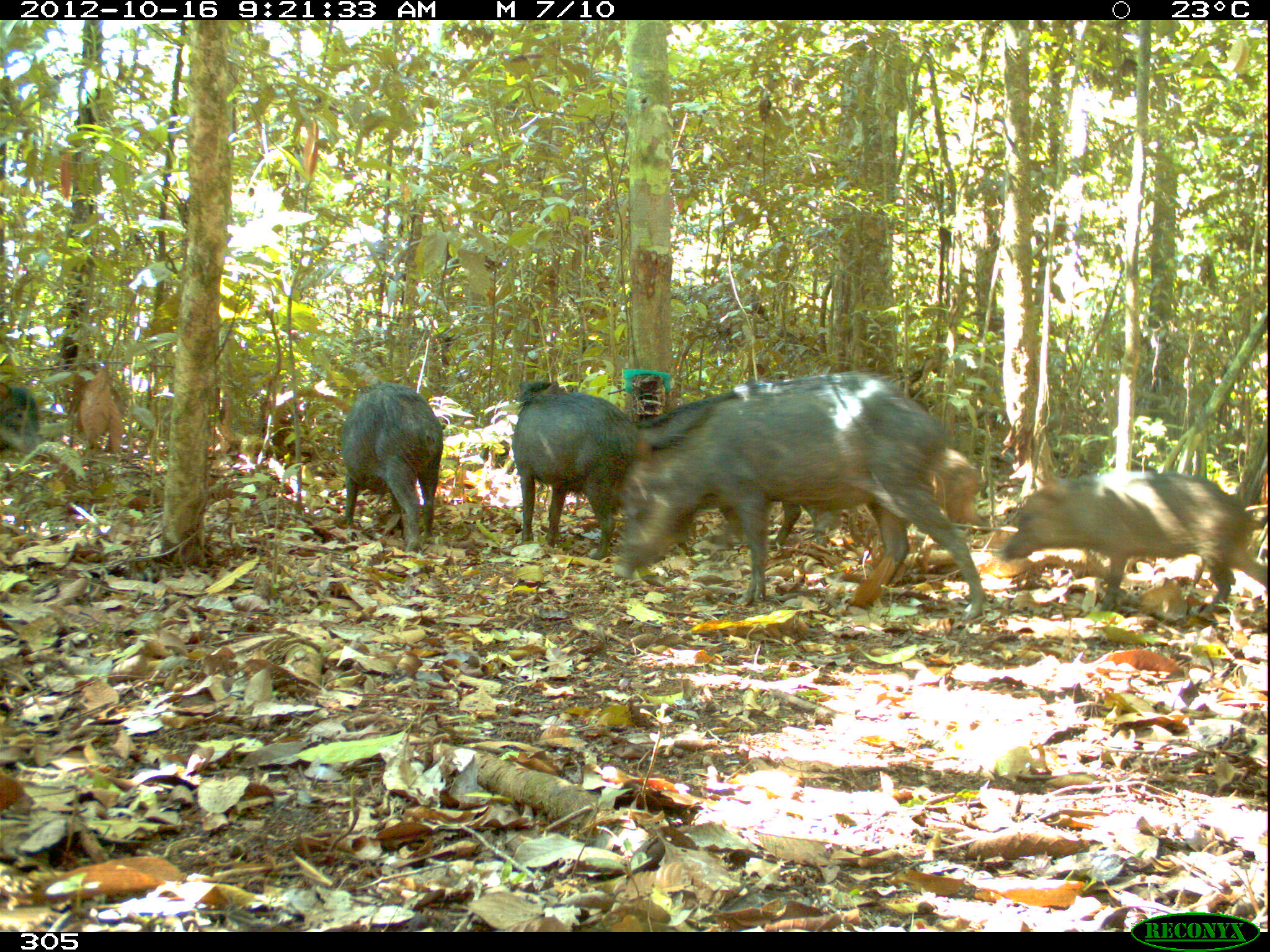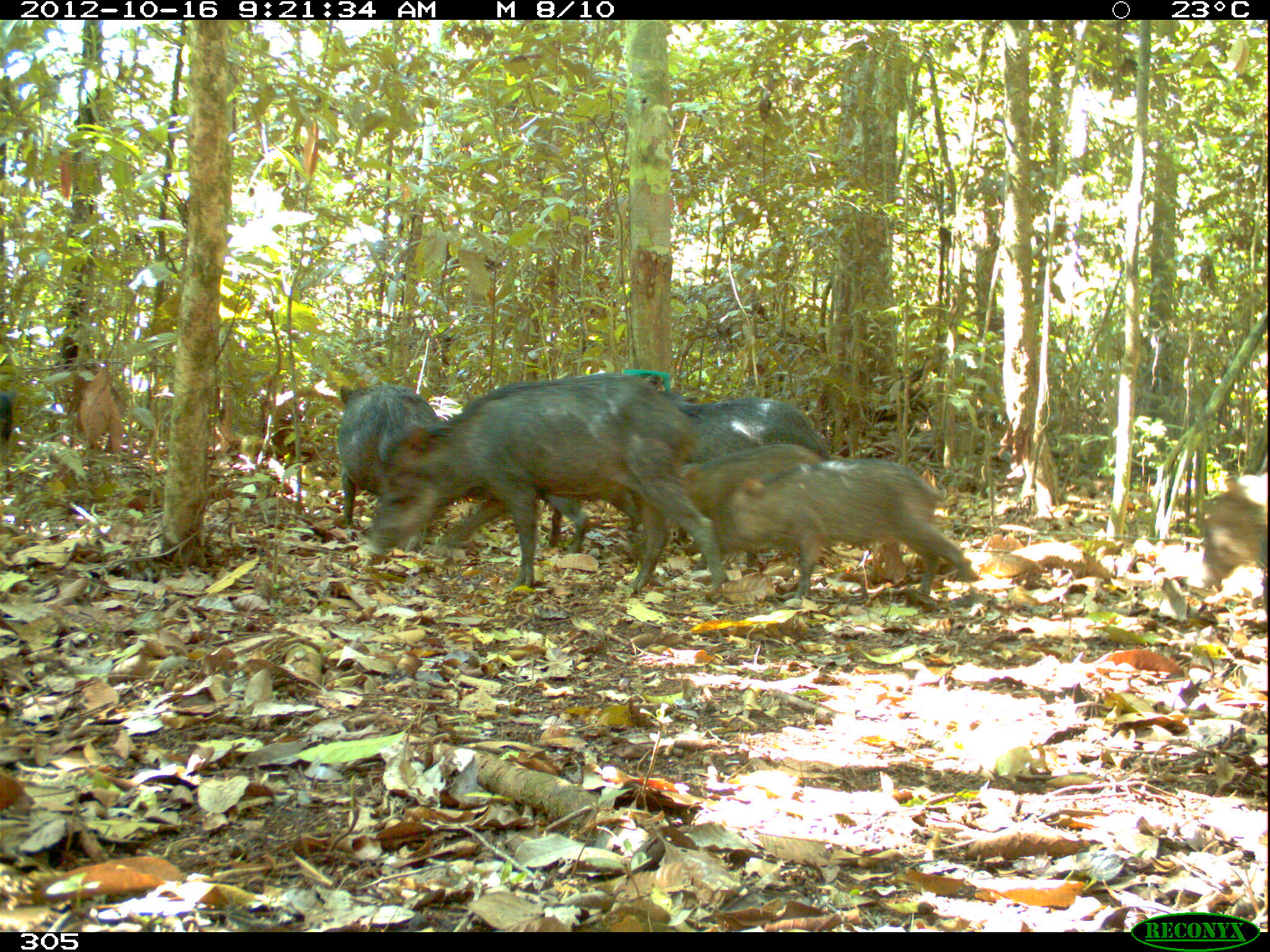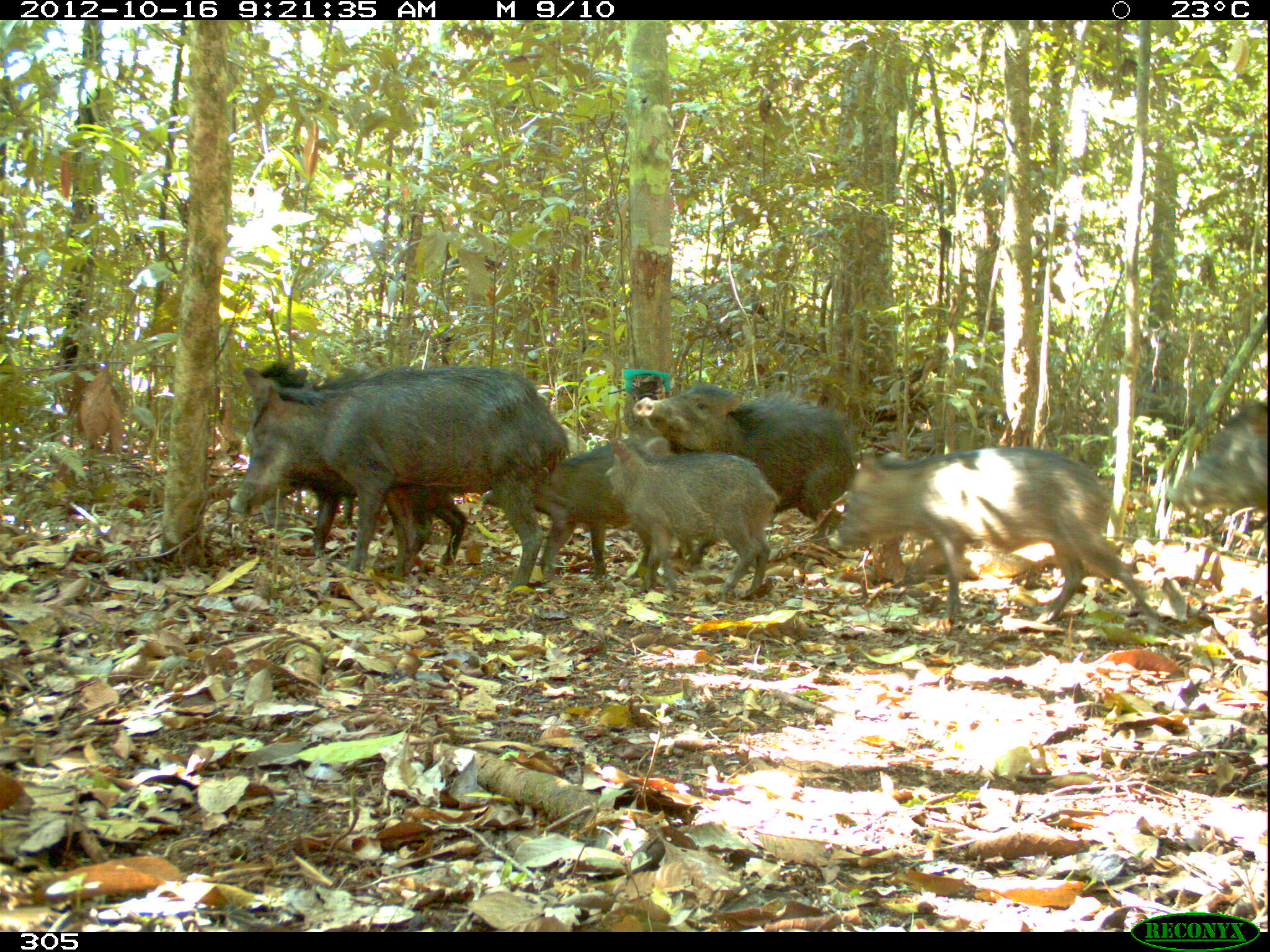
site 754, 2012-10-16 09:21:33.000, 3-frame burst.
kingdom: Animalia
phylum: Chordata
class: Mammalia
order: Artiodactyla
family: Tayassuidae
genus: Tayassu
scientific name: Tayassu pecari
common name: white-lipped peccary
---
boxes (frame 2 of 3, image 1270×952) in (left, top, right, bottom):
tayassu pecari: (363, 370, 728, 594); (600, 389, 831, 554); (723, 462, 978, 598); (635, 440, 835, 571); (335, 382, 438, 523); (1194, 465, 1266, 611); (538, 495, 589, 554)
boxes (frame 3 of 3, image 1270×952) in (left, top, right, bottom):
tayassu pecari: (230, 362, 569, 589); (824, 444, 1158, 636); (239, 356, 467, 566); (630, 380, 857, 565); (603, 435, 783, 599); (479, 433, 653, 584); (1162, 395, 1270, 519)